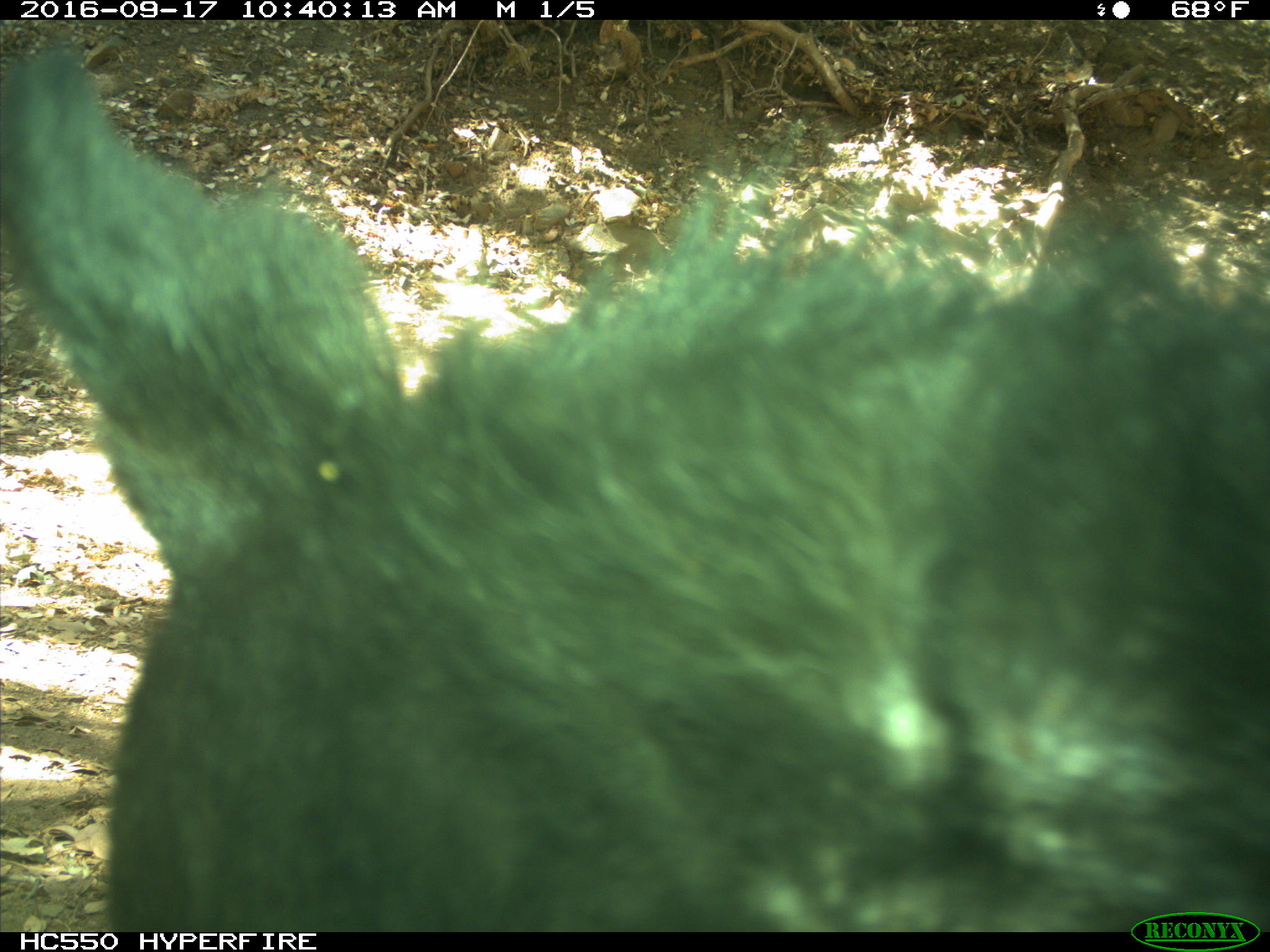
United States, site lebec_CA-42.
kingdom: Animalia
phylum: Chordata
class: Mammalia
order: Carnivora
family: Ursidae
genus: Ursus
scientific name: Ursus americanus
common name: american black bear